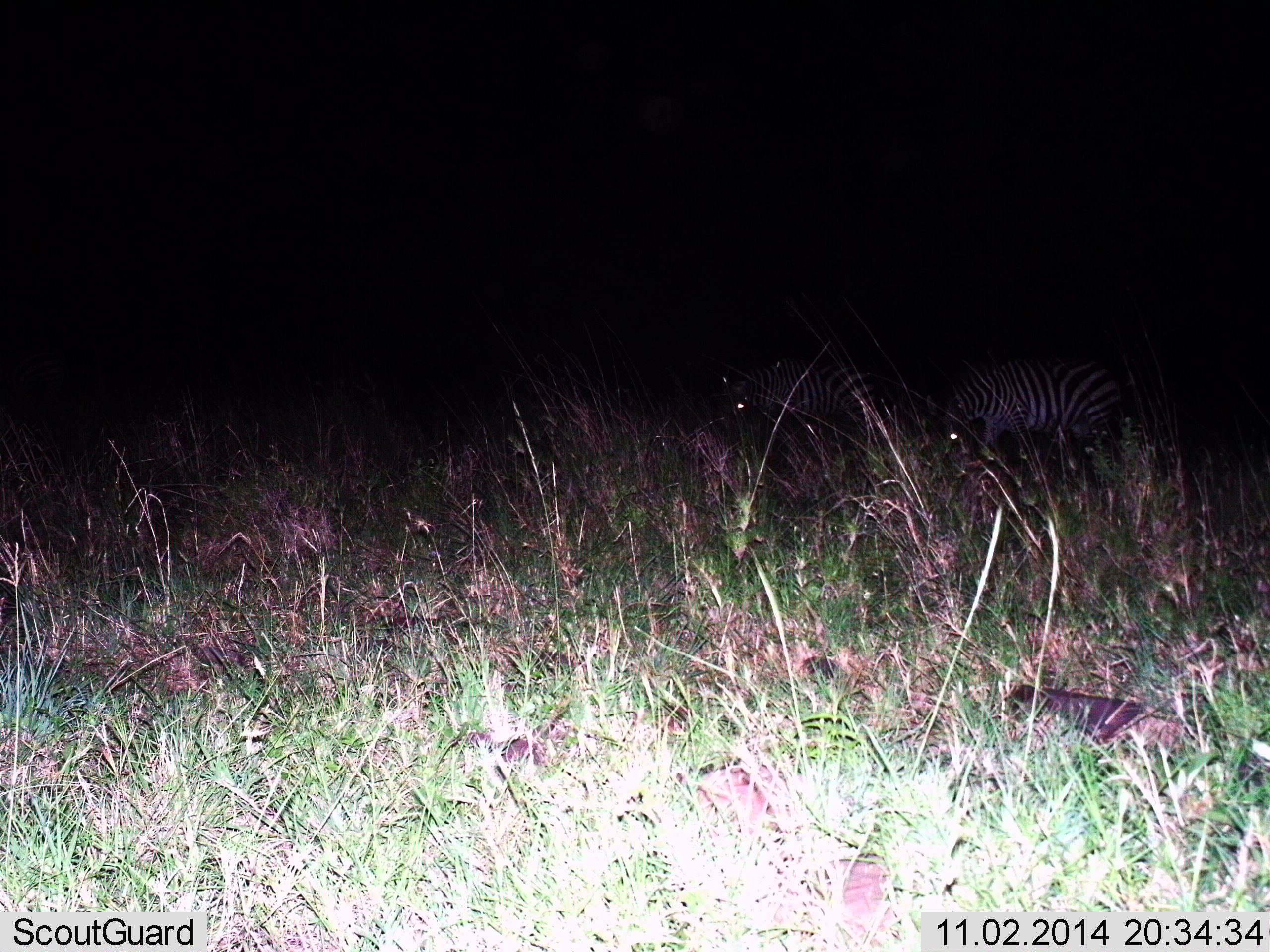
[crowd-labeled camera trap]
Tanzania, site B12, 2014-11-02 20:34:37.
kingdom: Animalia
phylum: Chordata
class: Mammalia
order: Perissodactyla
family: Equidae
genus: Equus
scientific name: Equus quagga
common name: plains zebra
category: zebra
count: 2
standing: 40%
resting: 0%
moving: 10%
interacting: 0%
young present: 0%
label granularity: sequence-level